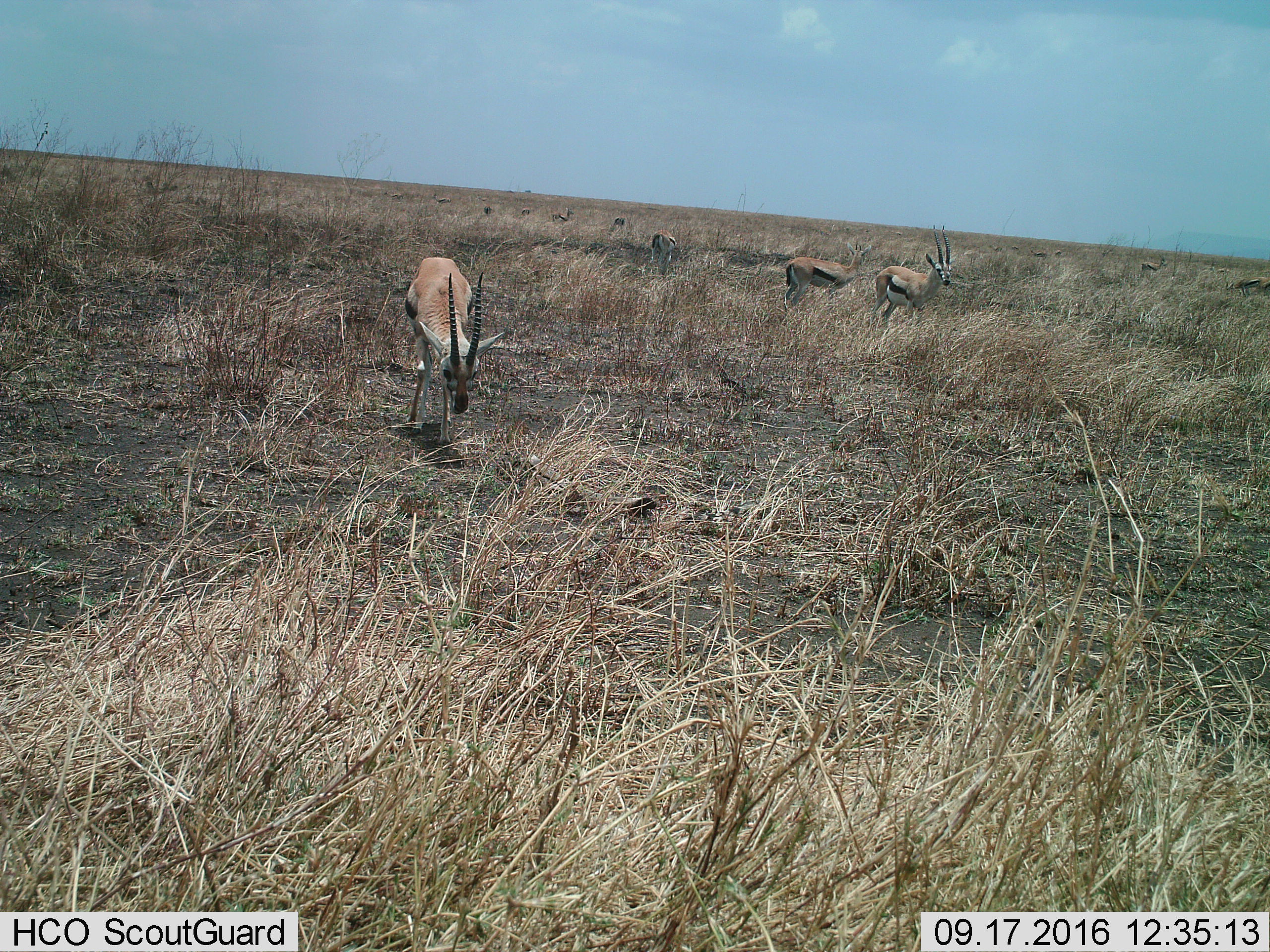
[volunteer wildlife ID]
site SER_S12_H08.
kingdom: Animalia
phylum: Chordata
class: Mammalia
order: Artiodactyla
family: Bovidae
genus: Eudorcas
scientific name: Eudorcas thomsonii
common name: thomson's gazelle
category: gazellethomsons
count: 11-50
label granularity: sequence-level